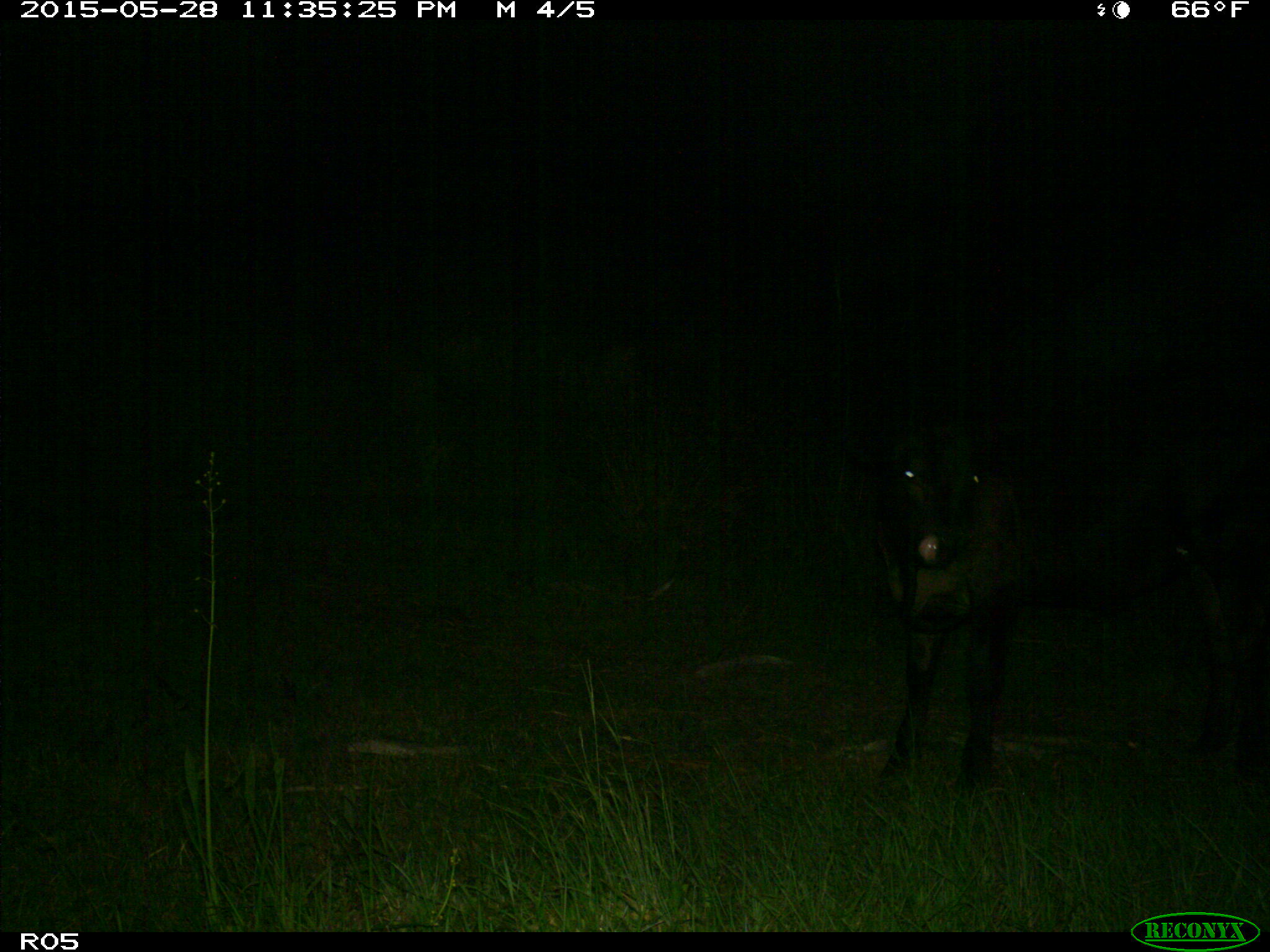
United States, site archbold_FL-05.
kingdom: Animalia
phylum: Chordata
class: Mammalia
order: Artiodactyla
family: Bovidae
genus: Bos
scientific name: Bos taurus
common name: domestic cow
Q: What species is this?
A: Bos taurus (domestic cow).